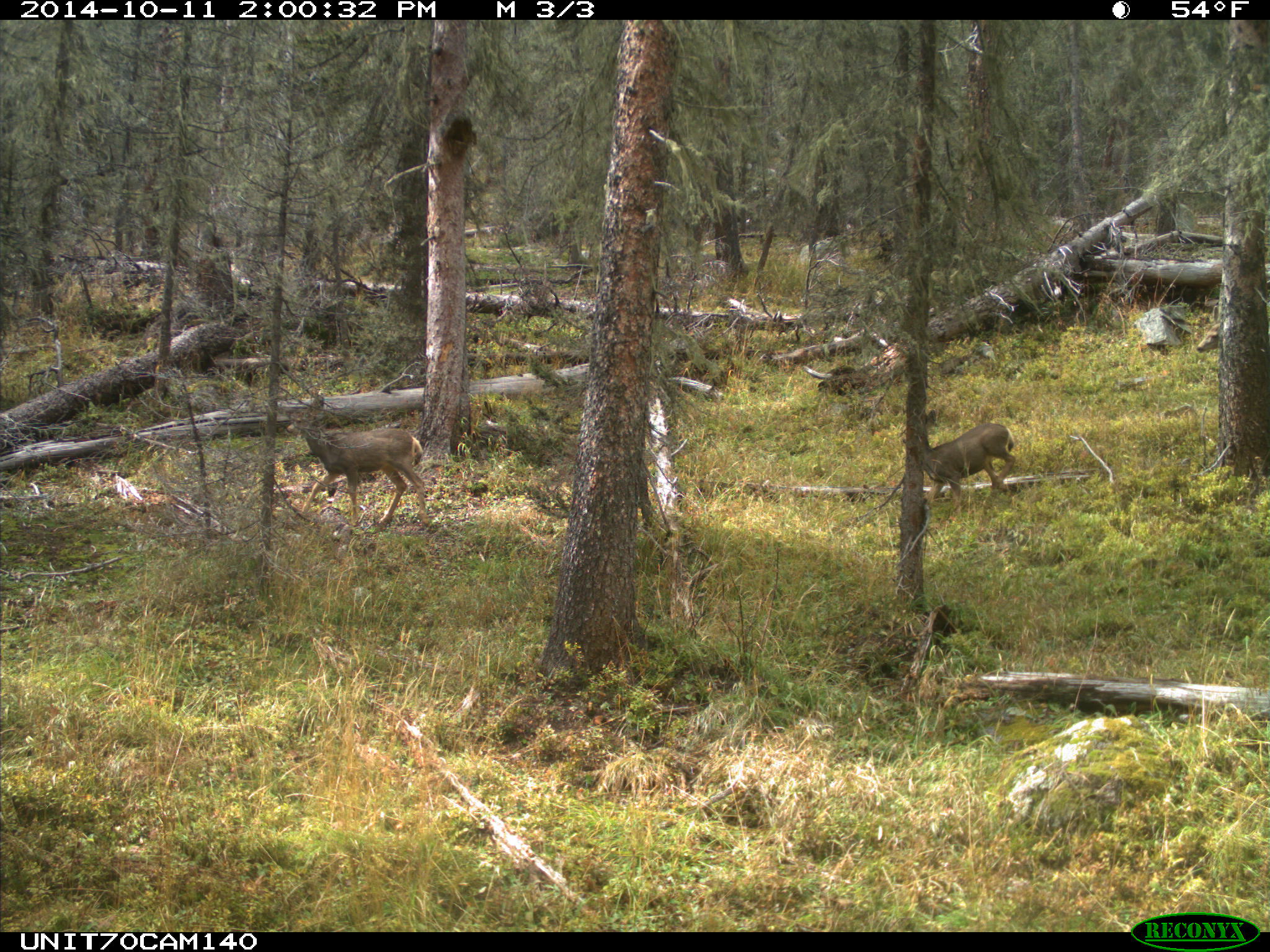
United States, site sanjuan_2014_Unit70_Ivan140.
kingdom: Animalia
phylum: Chordata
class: Mammalia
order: Artiodactyla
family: Cervidae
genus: Odocoileus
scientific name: Odocoileus hemionus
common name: mule deer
Odocoileus hemionus (mule deer).